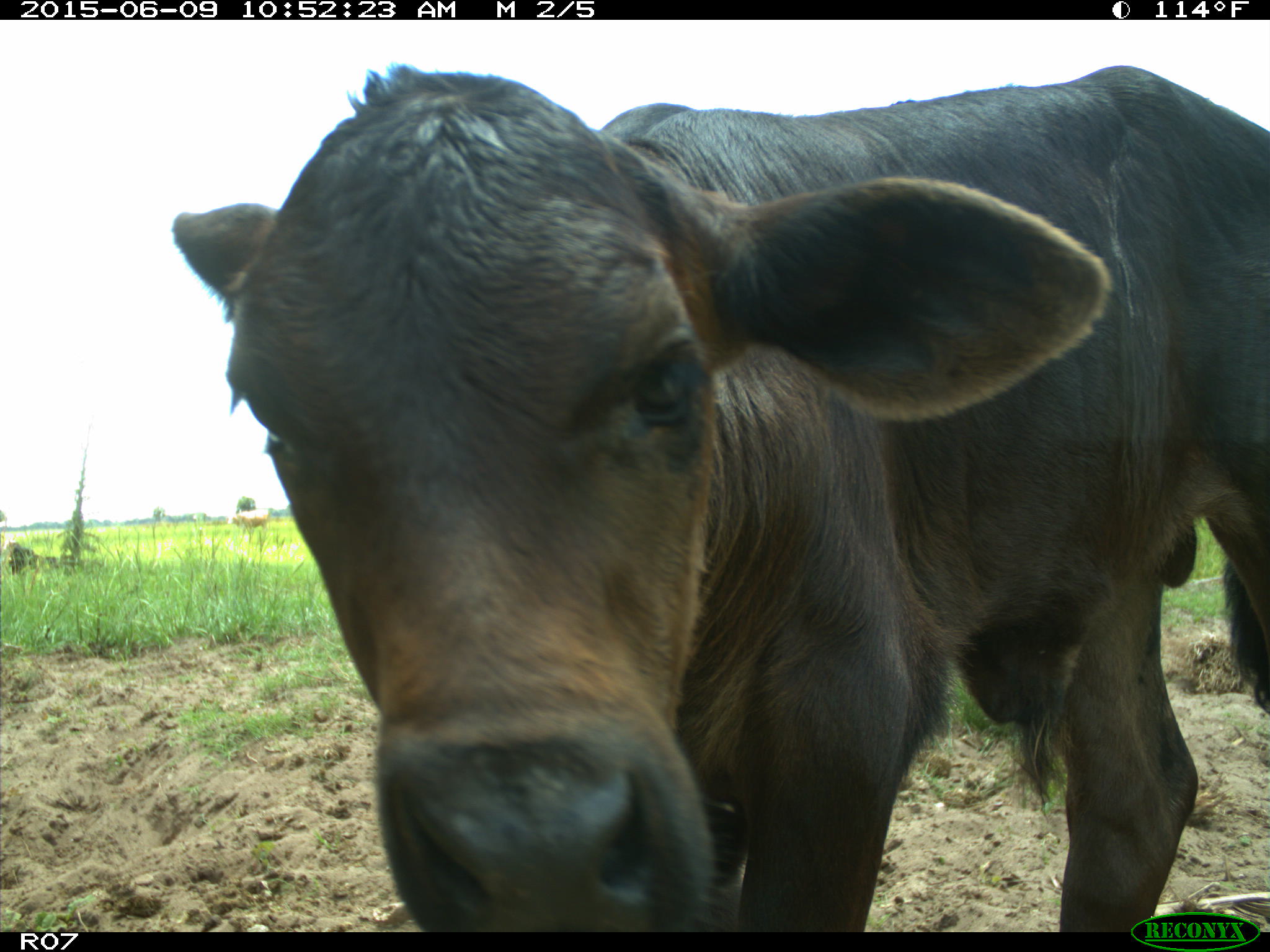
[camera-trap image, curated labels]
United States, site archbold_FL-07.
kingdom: Animalia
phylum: Chordata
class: Mammalia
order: Artiodactyla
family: Bovidae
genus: Bos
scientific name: Bos taurus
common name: domestic cow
Bos taurus (domestic cow).